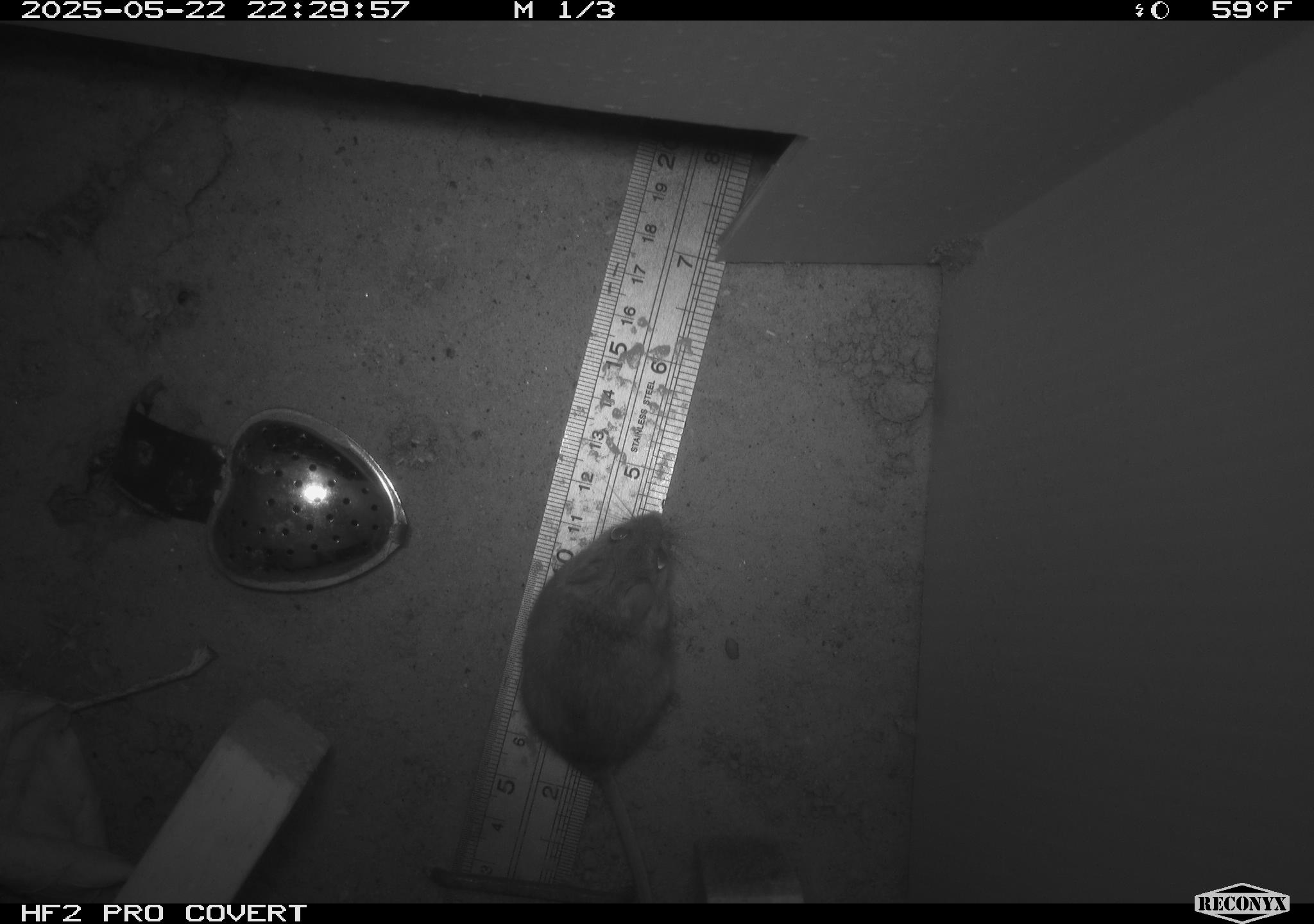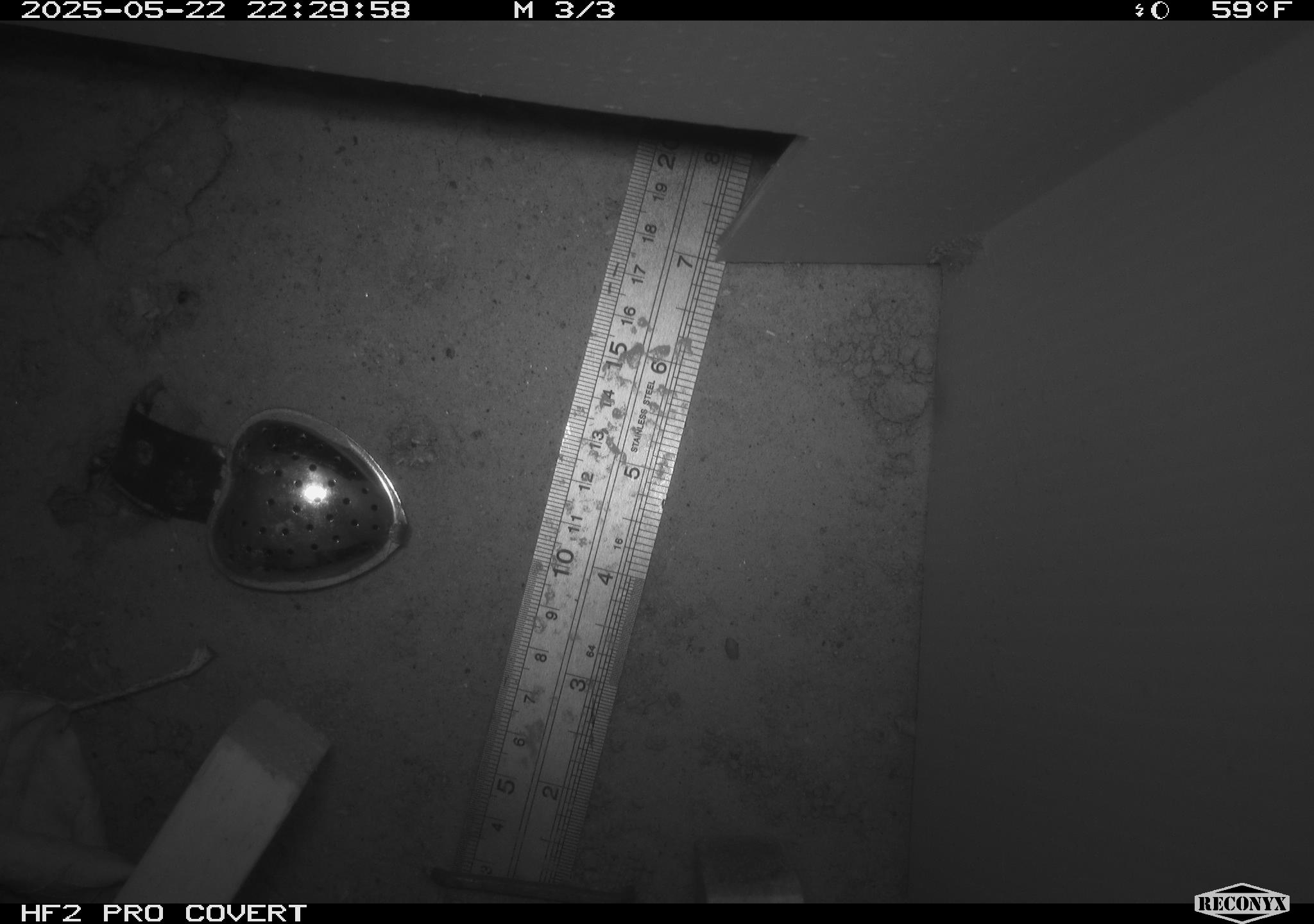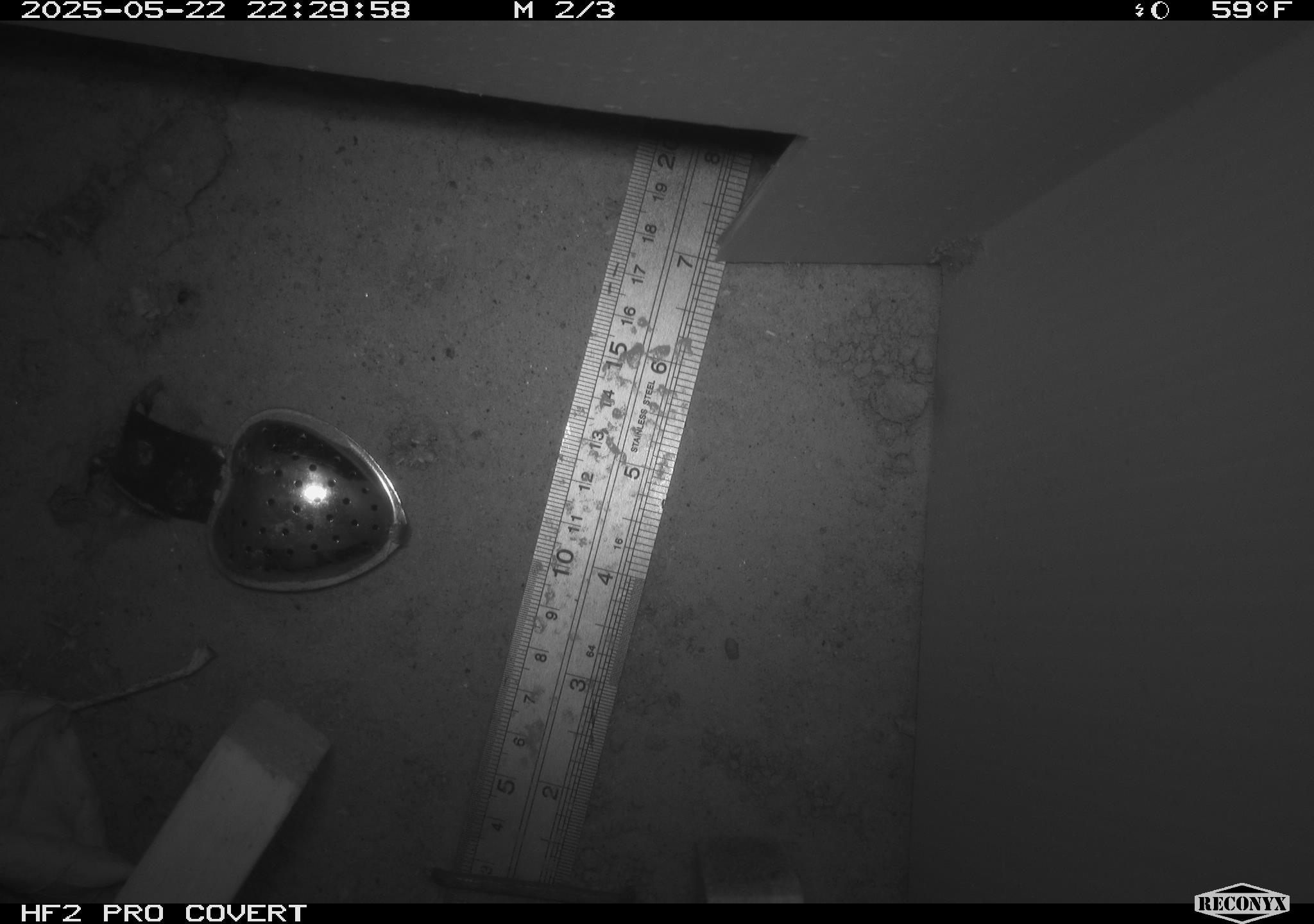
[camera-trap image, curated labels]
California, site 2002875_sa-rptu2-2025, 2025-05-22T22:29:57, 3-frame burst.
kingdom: Animalia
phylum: Chordata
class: Mammalia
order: Rodentia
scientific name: Rodentia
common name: mouse species